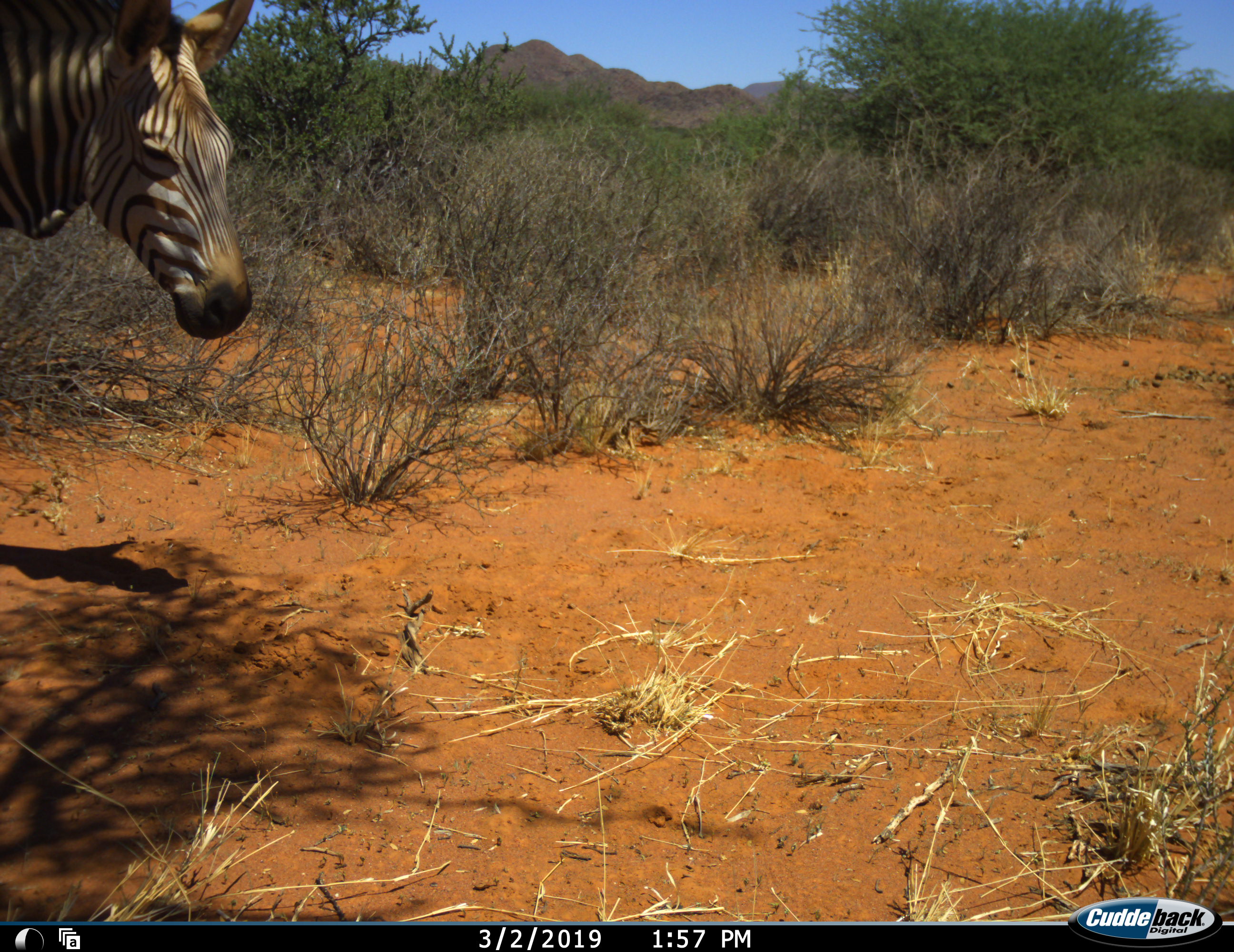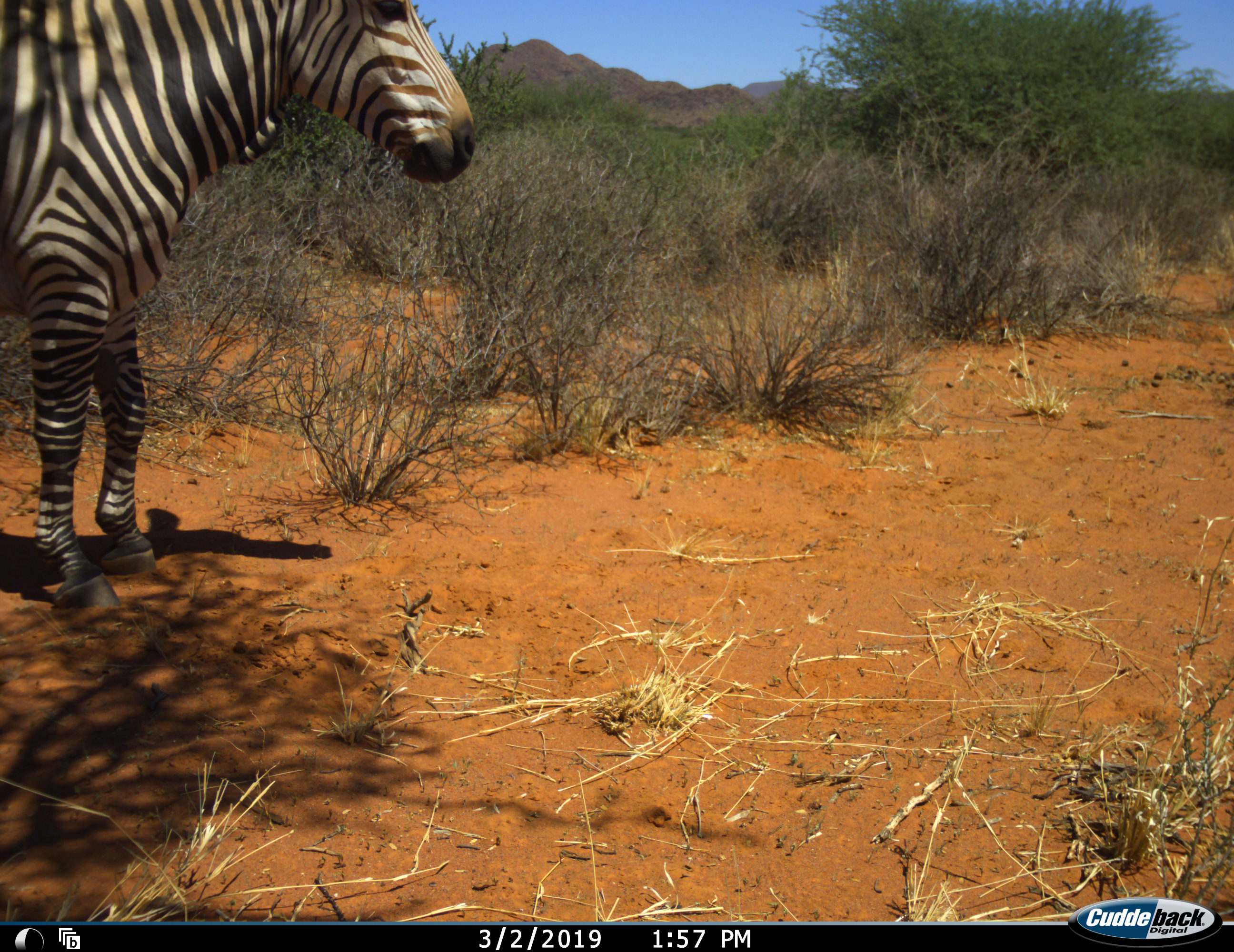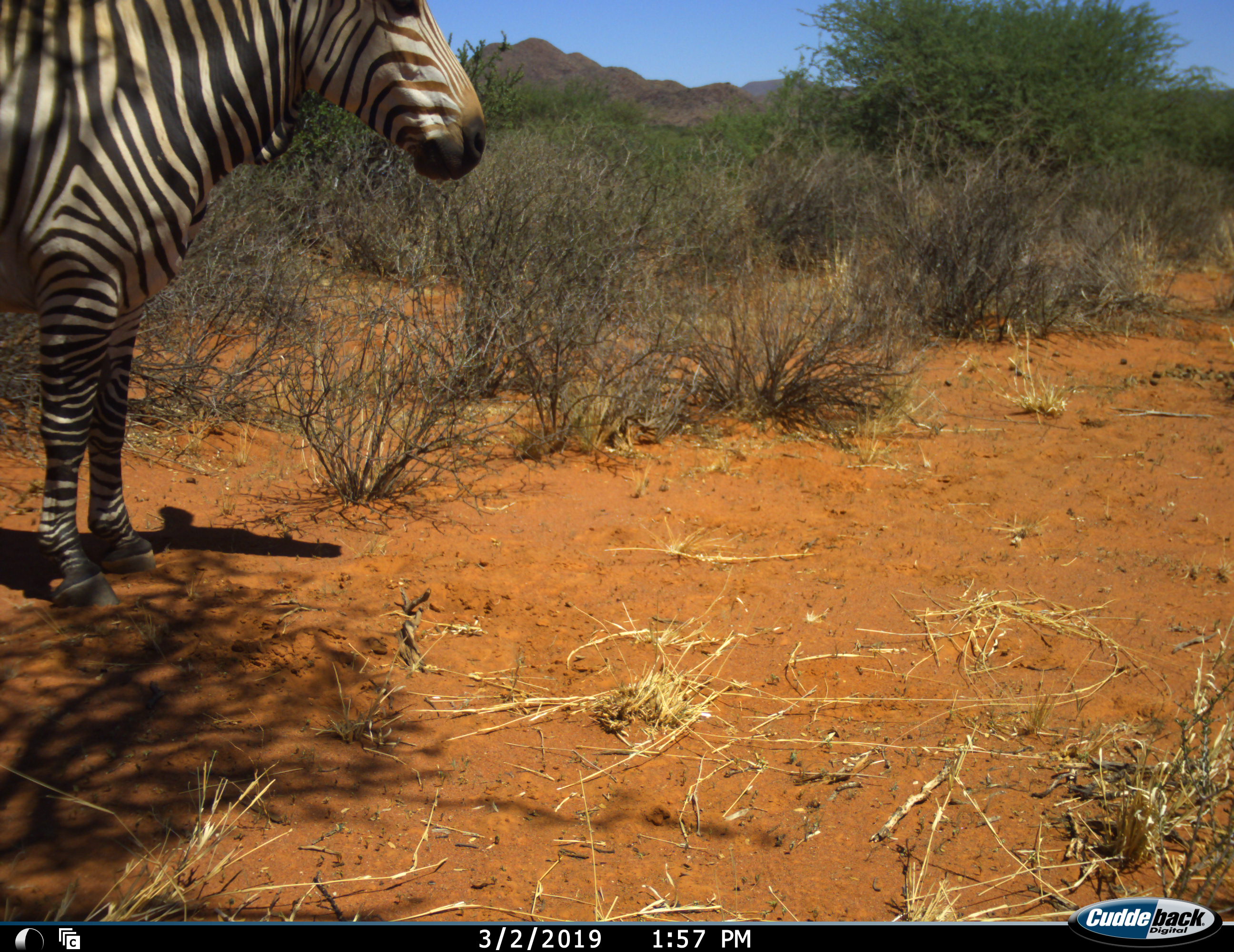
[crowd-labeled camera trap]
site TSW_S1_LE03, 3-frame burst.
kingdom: Animalia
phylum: Chordata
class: Mammalia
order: Perissodactyla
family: Equidae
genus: Equus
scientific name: Equus zebra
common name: mountain zebra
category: zebramountain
Zebramountain (mountain zebra) (Equus zebra), count 1. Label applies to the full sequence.